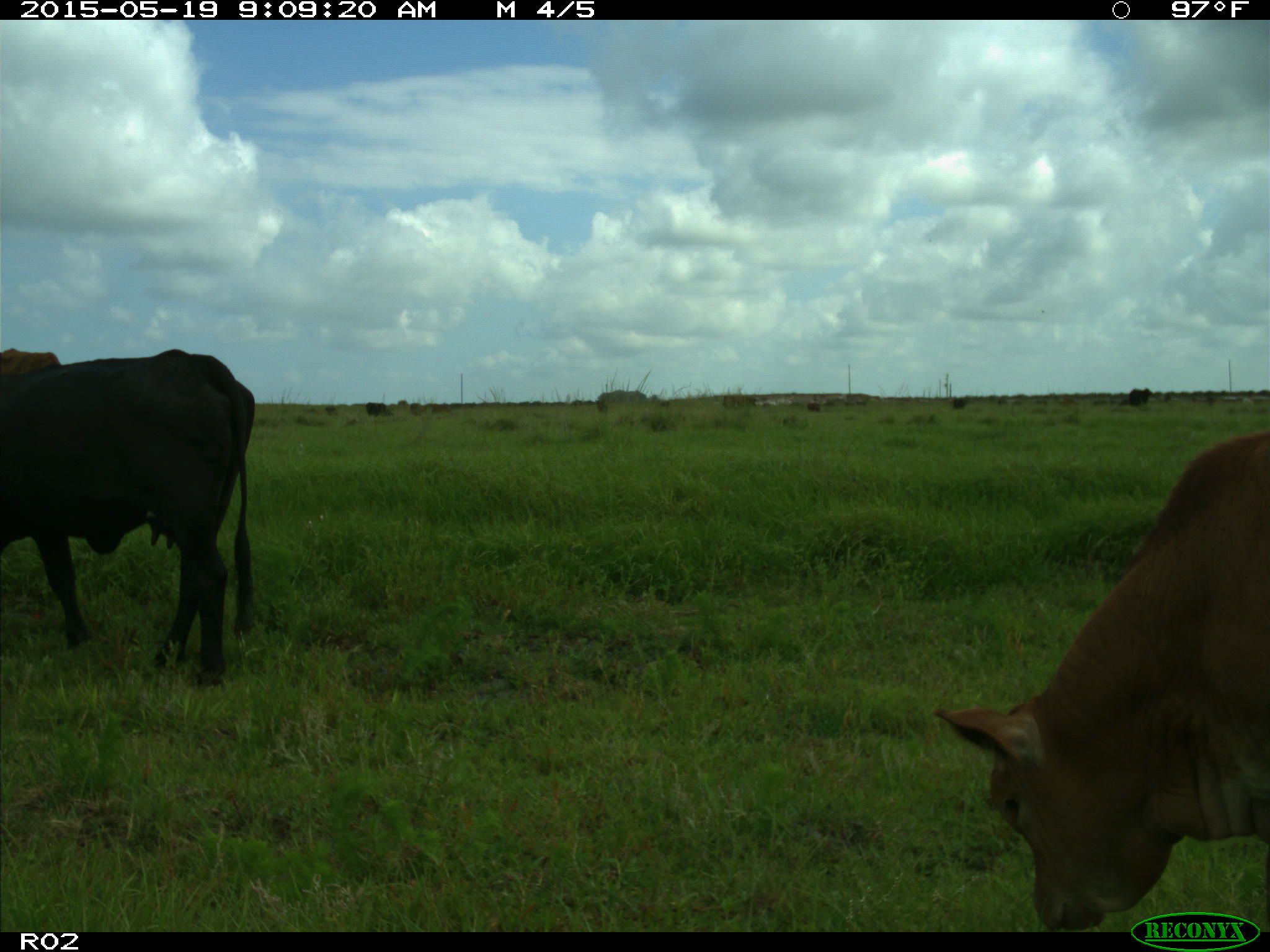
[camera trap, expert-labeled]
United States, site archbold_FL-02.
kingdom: Animalia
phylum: Chordata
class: Mammalia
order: Artiodactyla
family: Bovidae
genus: Bos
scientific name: Bos taurus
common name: domestic cow